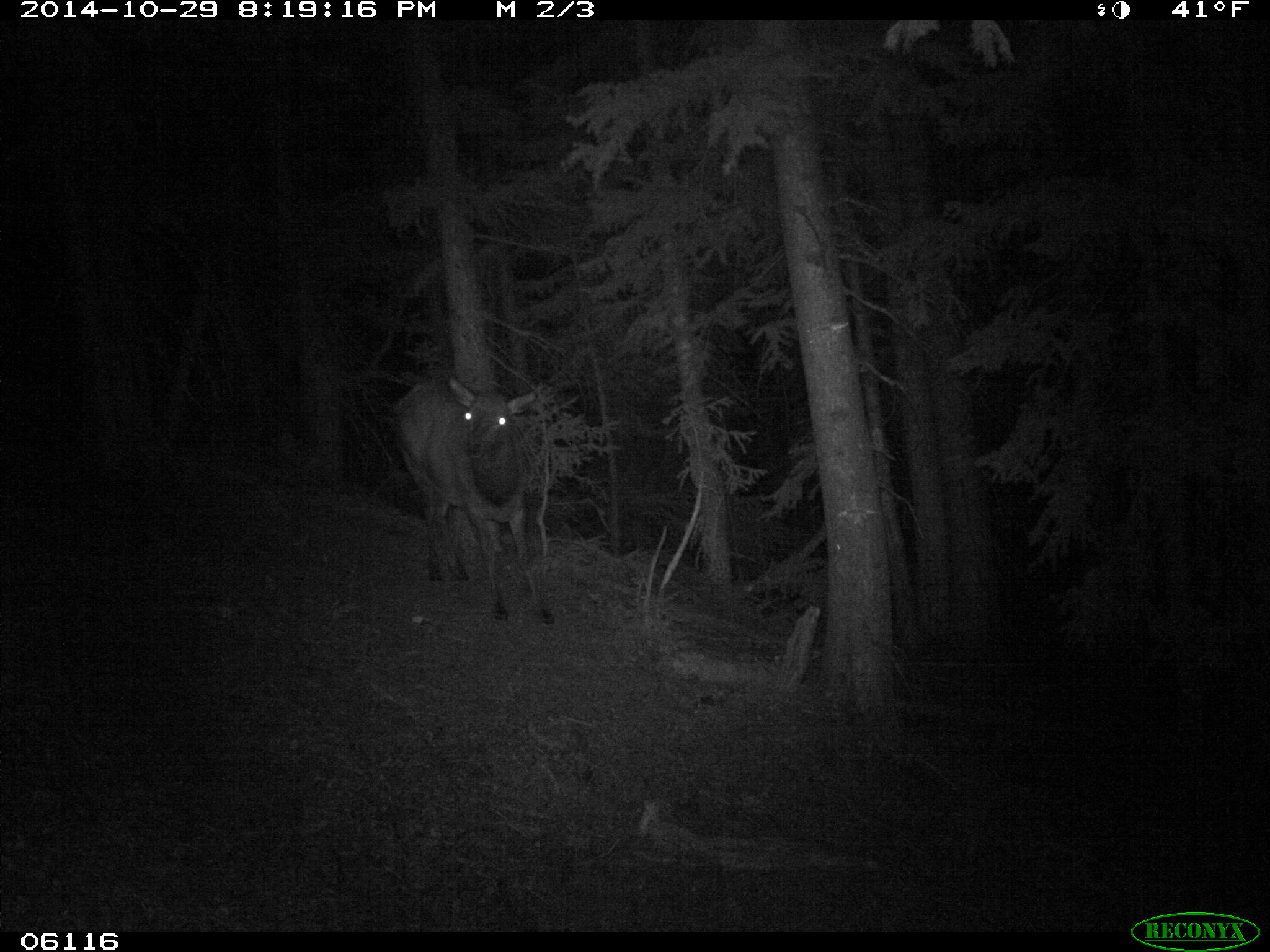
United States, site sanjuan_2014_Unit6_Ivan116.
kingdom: Animalia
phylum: Chordata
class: Mammalia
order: Artiodactyla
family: Cervidae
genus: Cervus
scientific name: Cervus elaphus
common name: red deer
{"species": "Cervus elaphus (red deer)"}